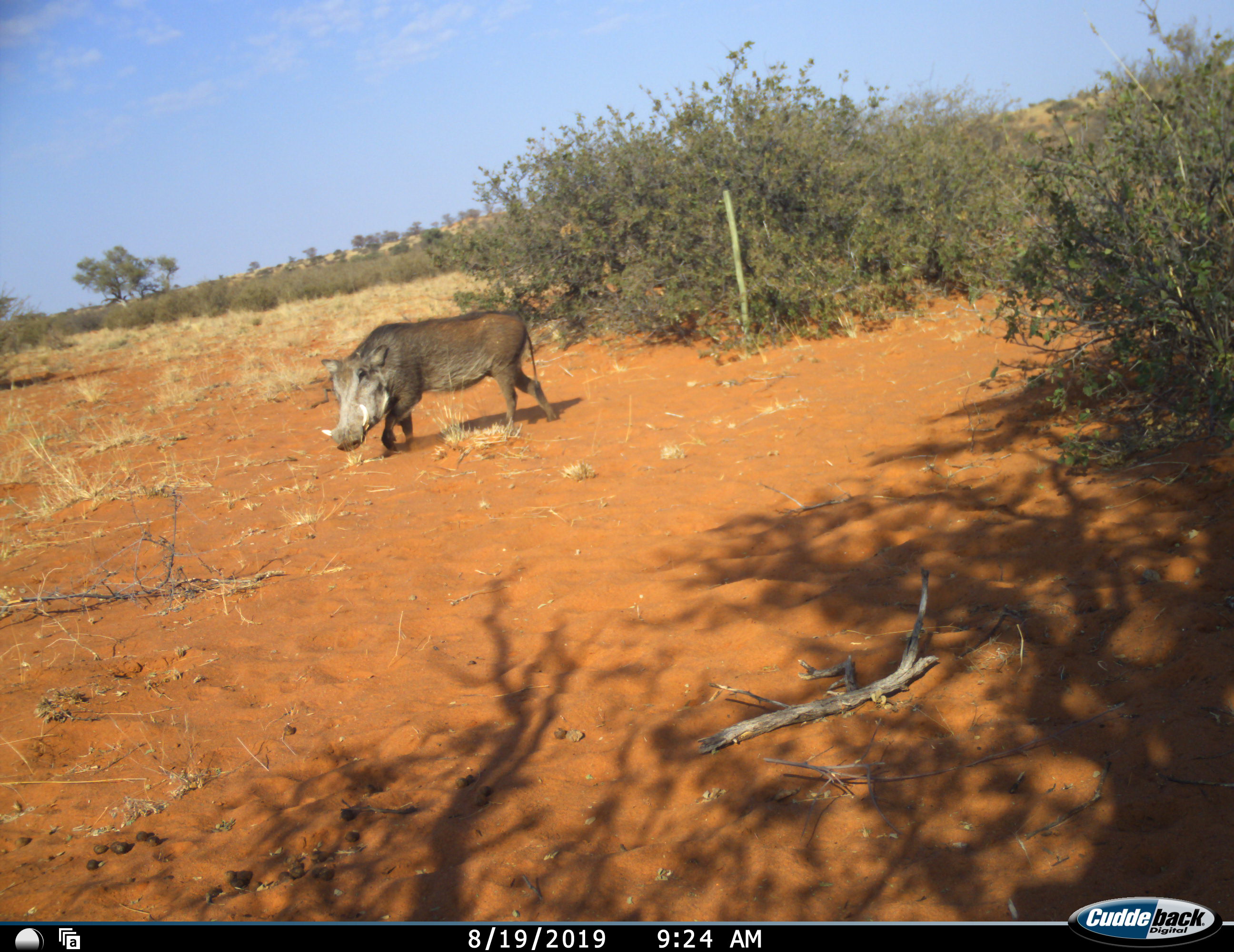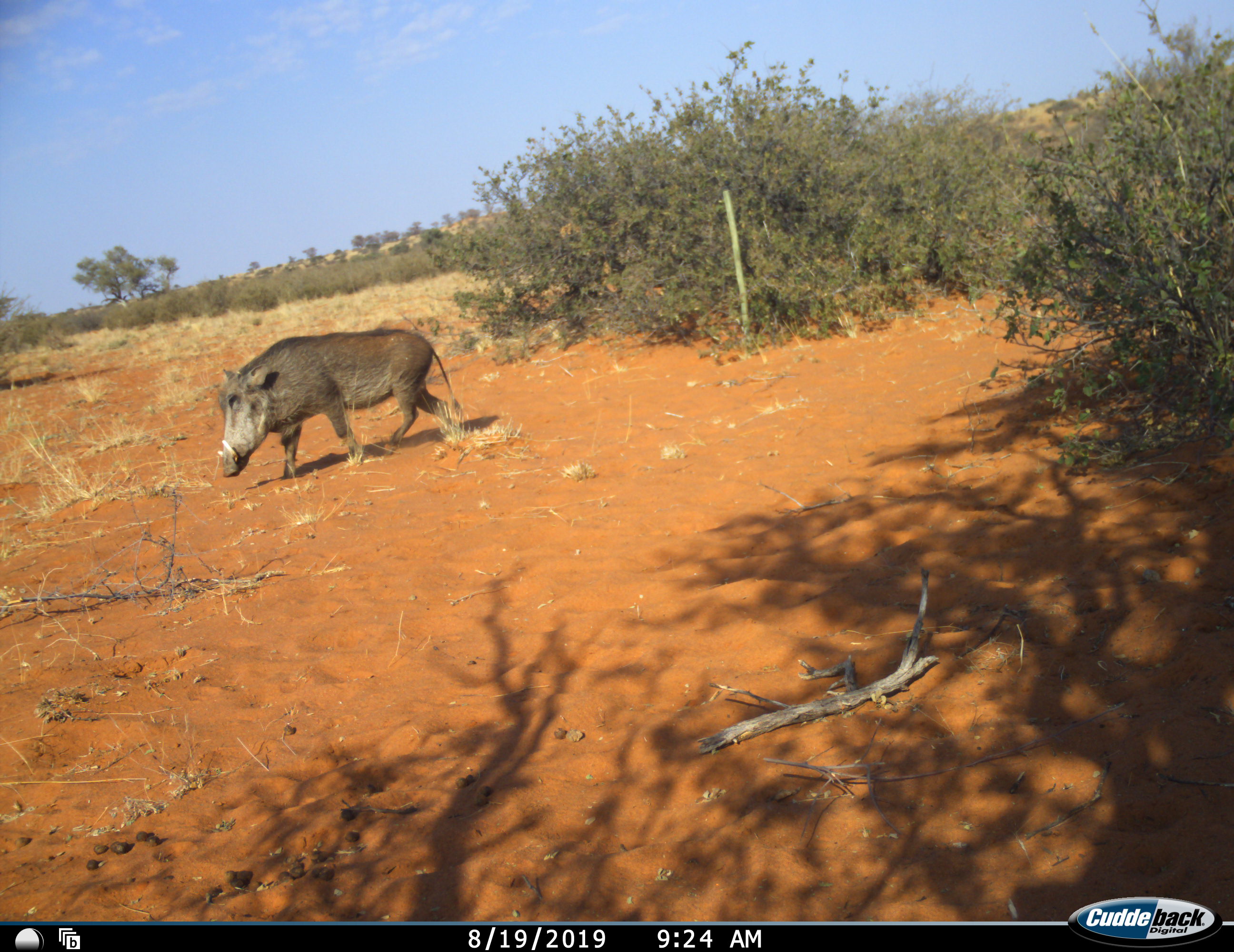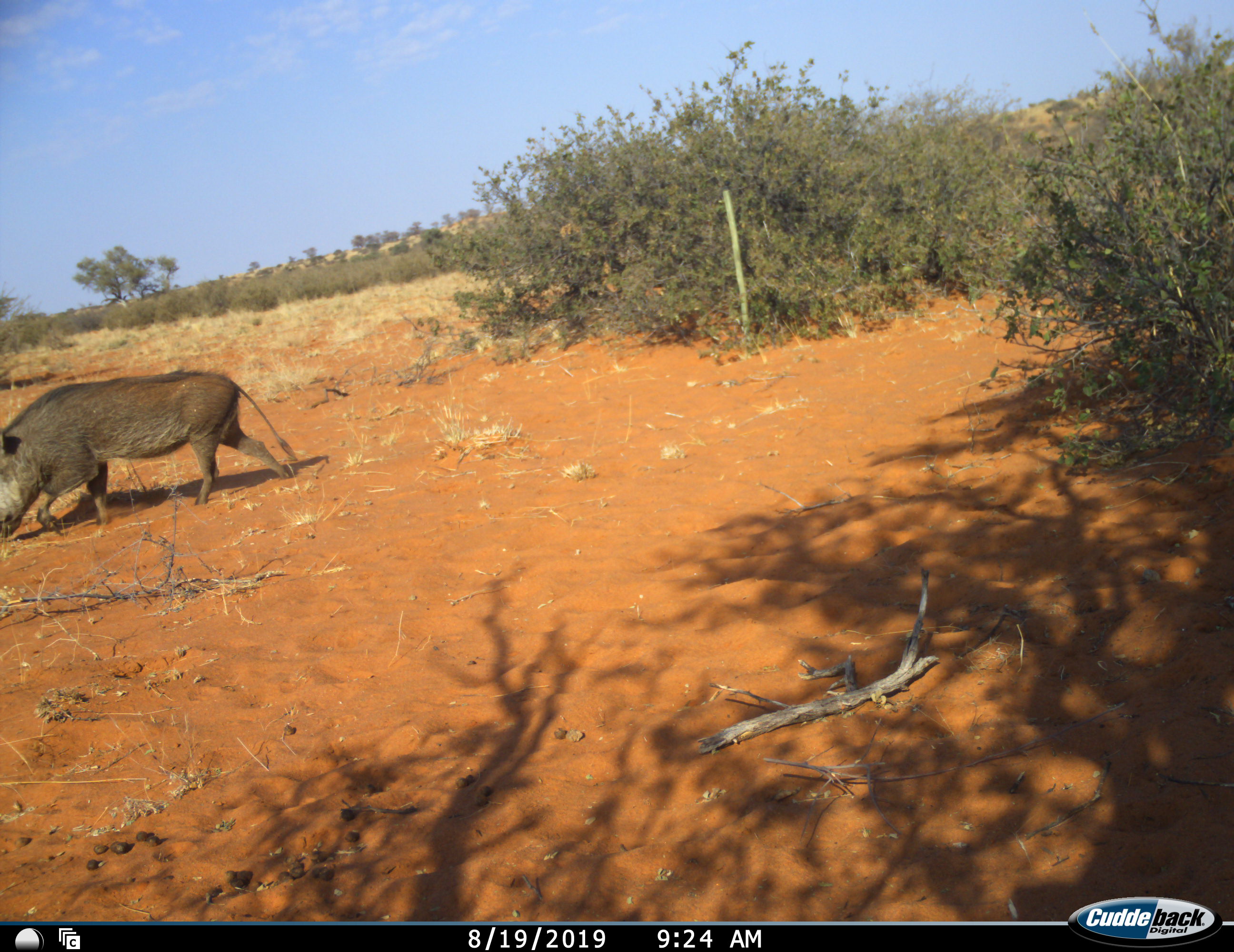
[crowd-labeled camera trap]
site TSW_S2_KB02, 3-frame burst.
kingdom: Animalia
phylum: Chordata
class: Mammalia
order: Artiodactyla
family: Suidae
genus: Phacochoerus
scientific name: Phacochoerus africanus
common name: warthog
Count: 1.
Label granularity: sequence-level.